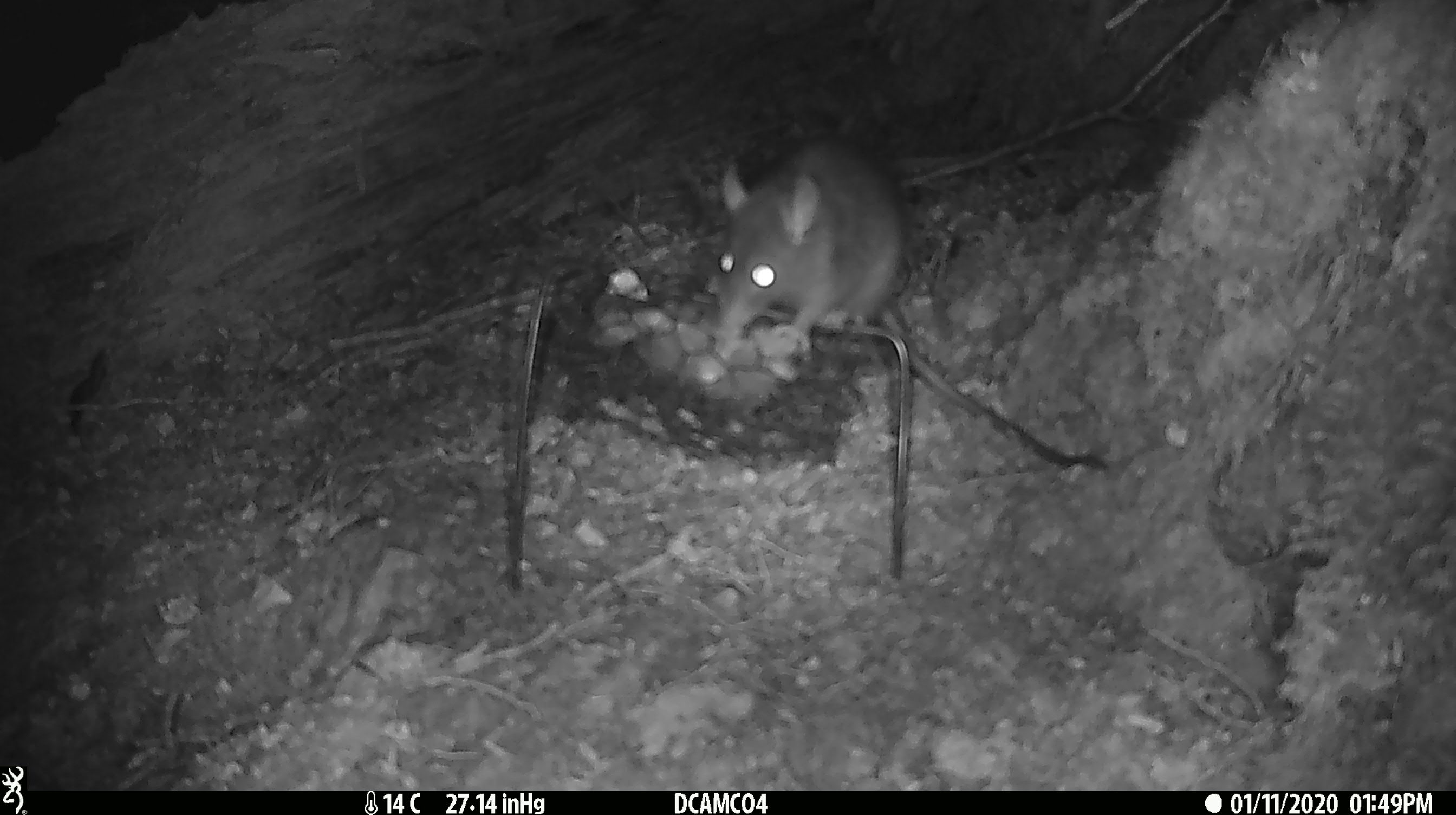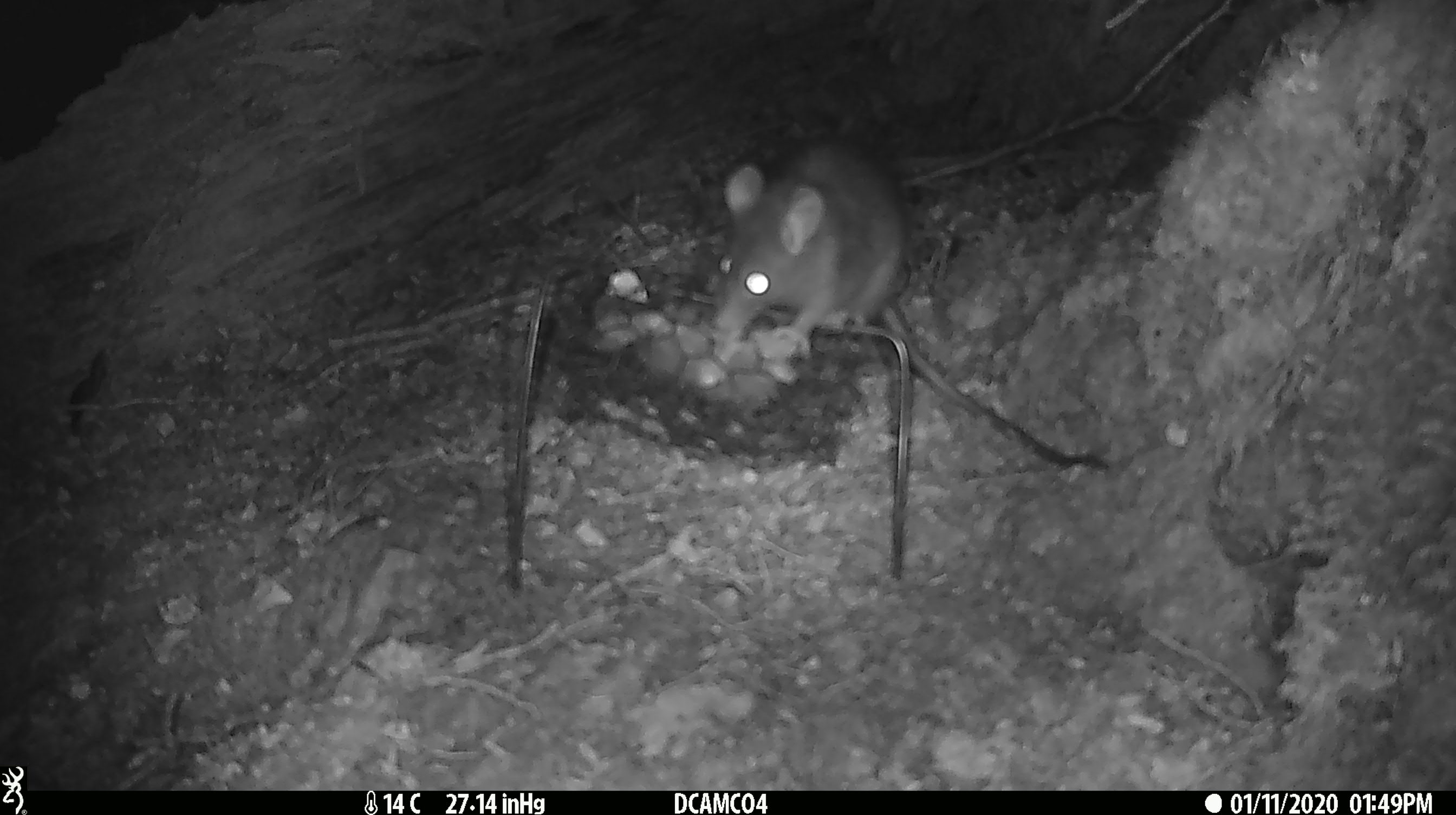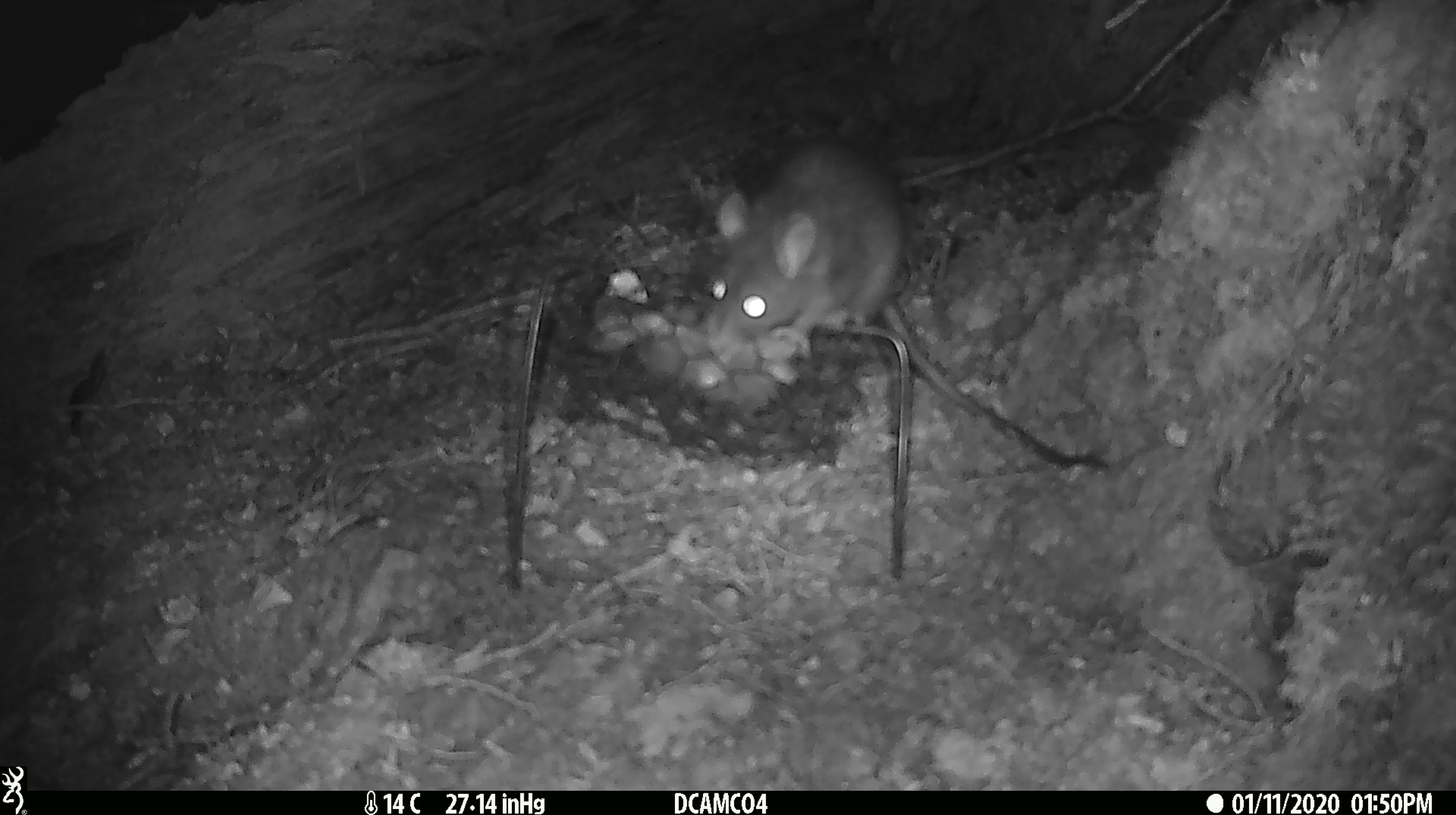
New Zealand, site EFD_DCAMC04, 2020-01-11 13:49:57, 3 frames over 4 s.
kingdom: Animalia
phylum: Chordata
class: Mammalia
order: Rodentia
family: Muridae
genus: Rattus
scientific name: Rattus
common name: rat